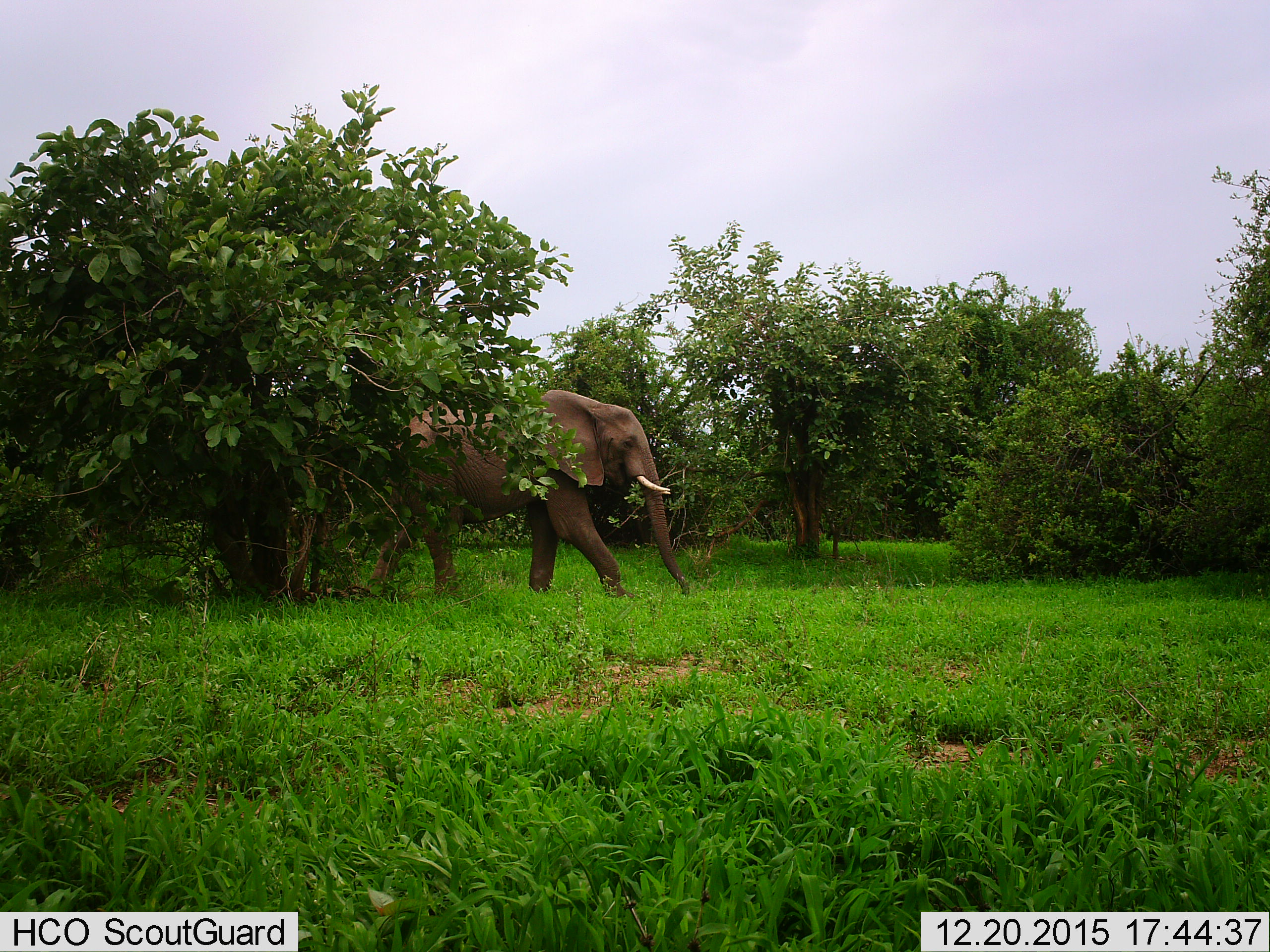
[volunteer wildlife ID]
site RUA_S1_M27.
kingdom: Animalia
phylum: Chordata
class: Mammalia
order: Proboscidea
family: Elephantidae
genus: Loxodonta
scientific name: Loxodonta africana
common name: african bush elephant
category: elephant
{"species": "elephant (african bush elephant) (Loxodonta africana)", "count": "1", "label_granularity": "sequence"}